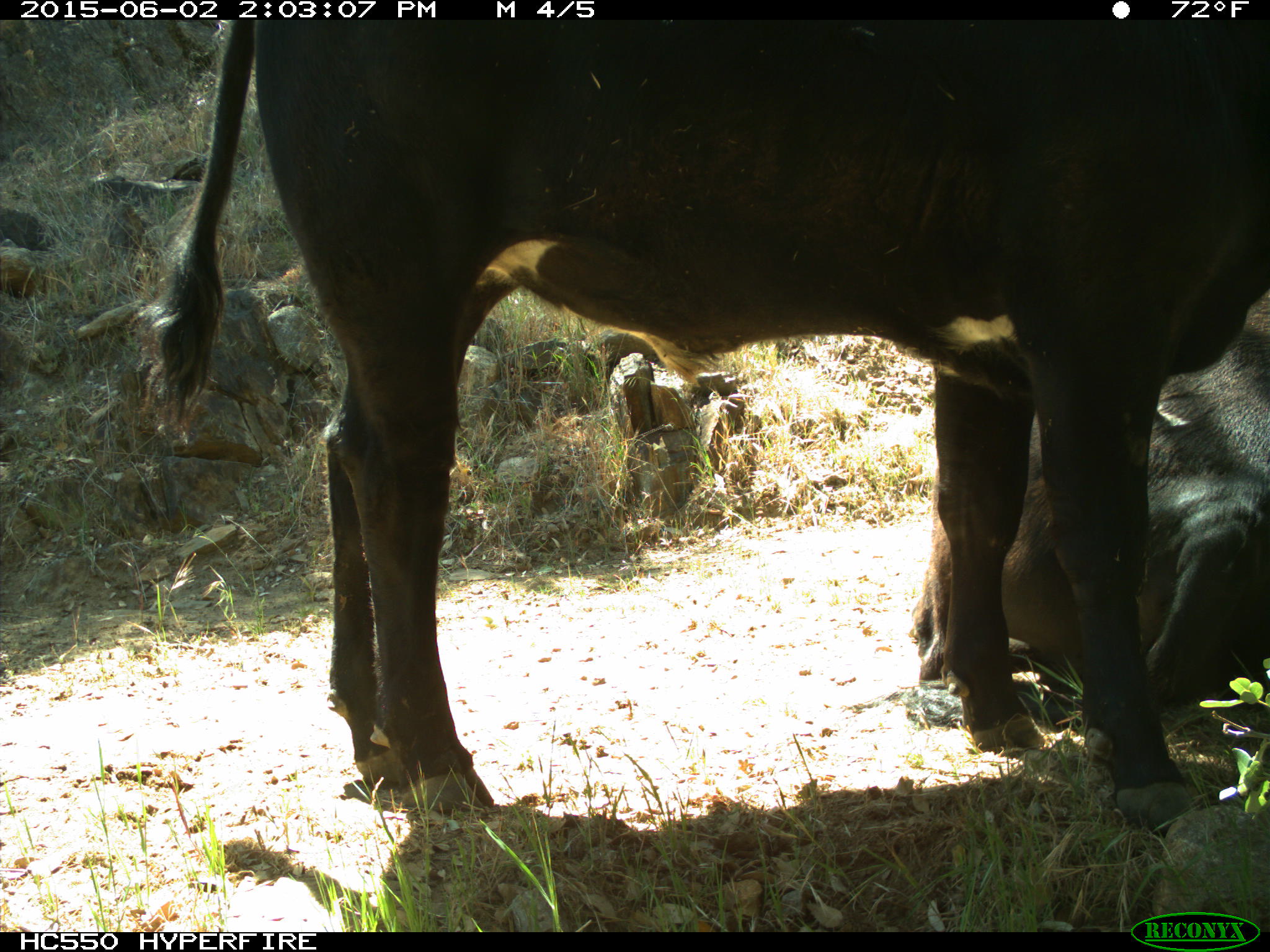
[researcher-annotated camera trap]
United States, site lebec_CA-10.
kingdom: Animalia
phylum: Chordata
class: Mammalia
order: Artiodactyla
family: Bovidae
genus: Bos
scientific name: Bos taurus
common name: domestic cow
Bos taurus (domestic cow).